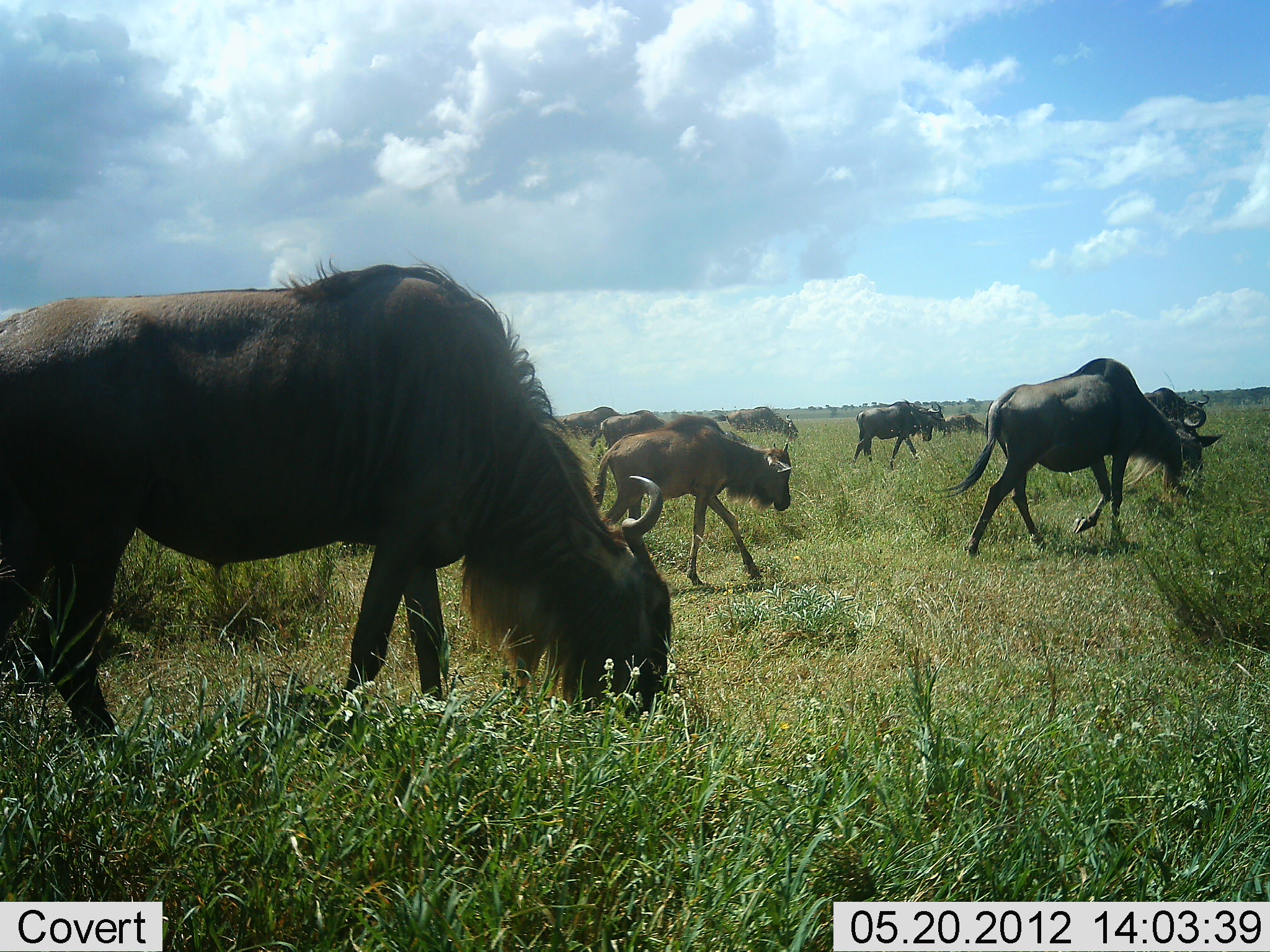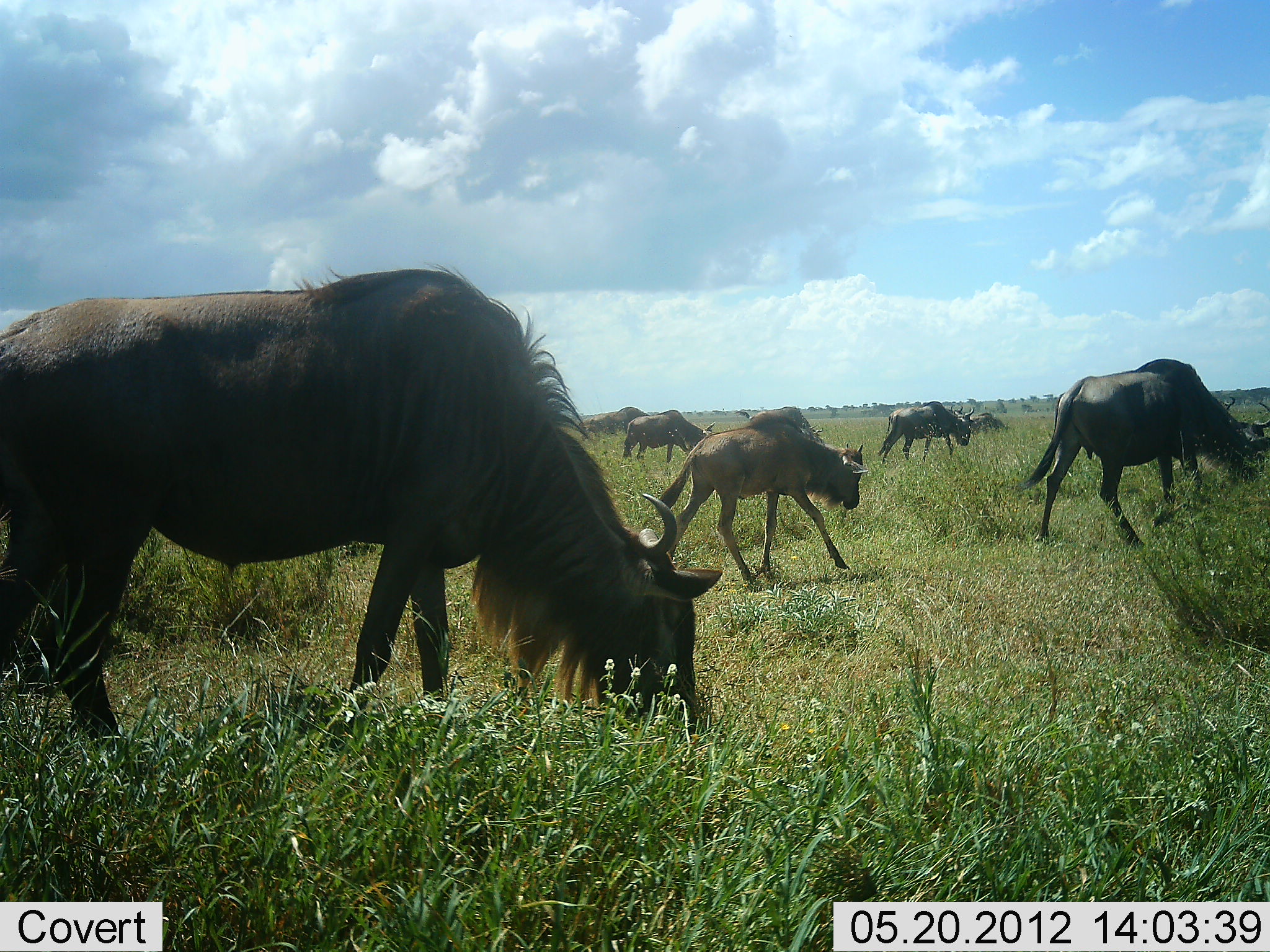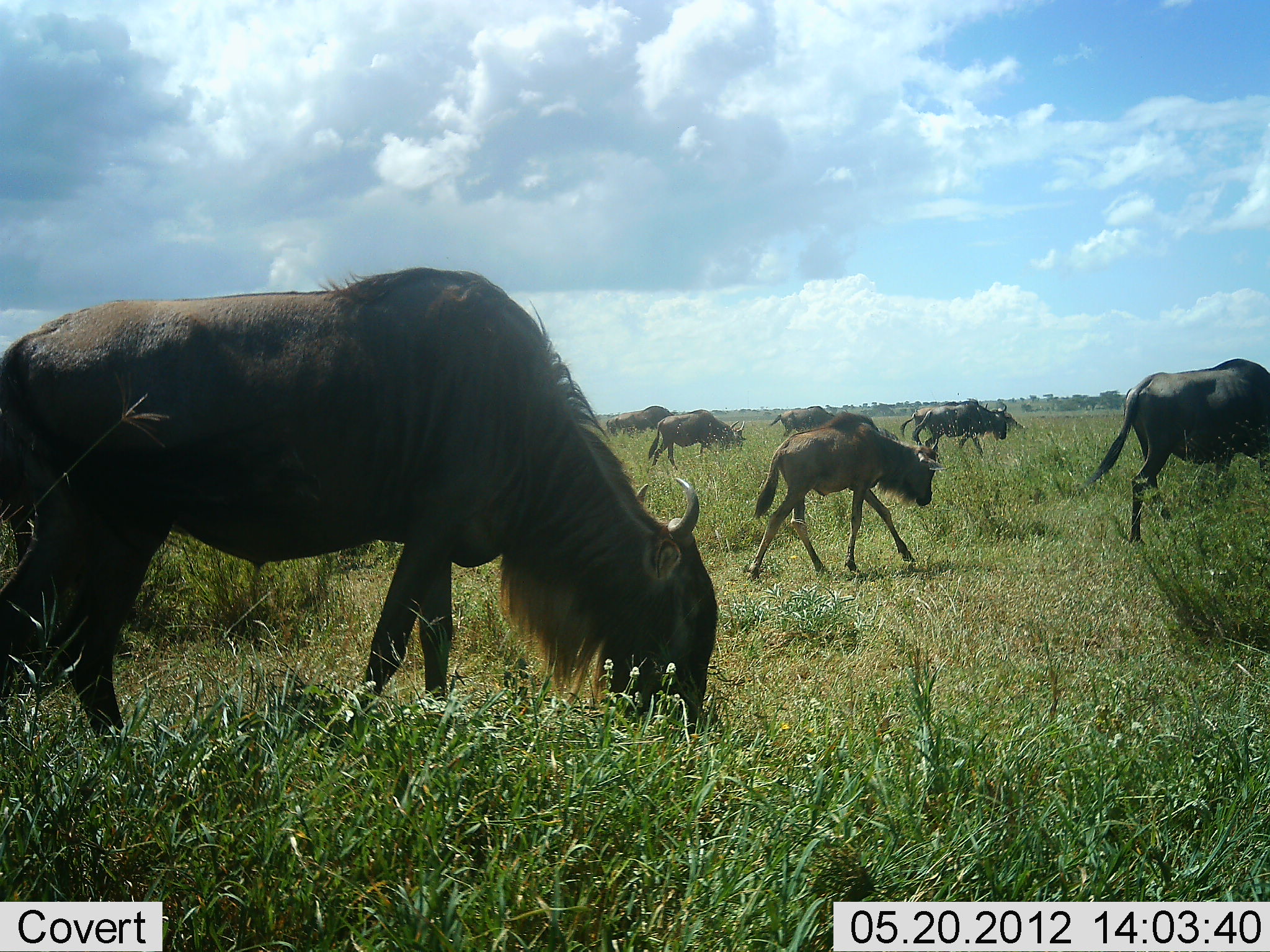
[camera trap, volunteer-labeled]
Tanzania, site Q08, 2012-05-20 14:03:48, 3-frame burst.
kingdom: Animalia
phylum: Chordata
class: Mammalia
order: Artiodactyla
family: Bovidae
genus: Connochaetes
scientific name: Connochaetes taurinus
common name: blue wildebeest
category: wildebeest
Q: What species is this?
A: Wildebeest (blue wildebeest) (Connochaetes taurinus).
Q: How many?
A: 8.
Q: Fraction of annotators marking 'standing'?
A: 50%.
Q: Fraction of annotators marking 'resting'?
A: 0%.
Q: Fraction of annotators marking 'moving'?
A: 90%.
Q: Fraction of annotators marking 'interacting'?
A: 0%.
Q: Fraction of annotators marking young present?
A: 70%.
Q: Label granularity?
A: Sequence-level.